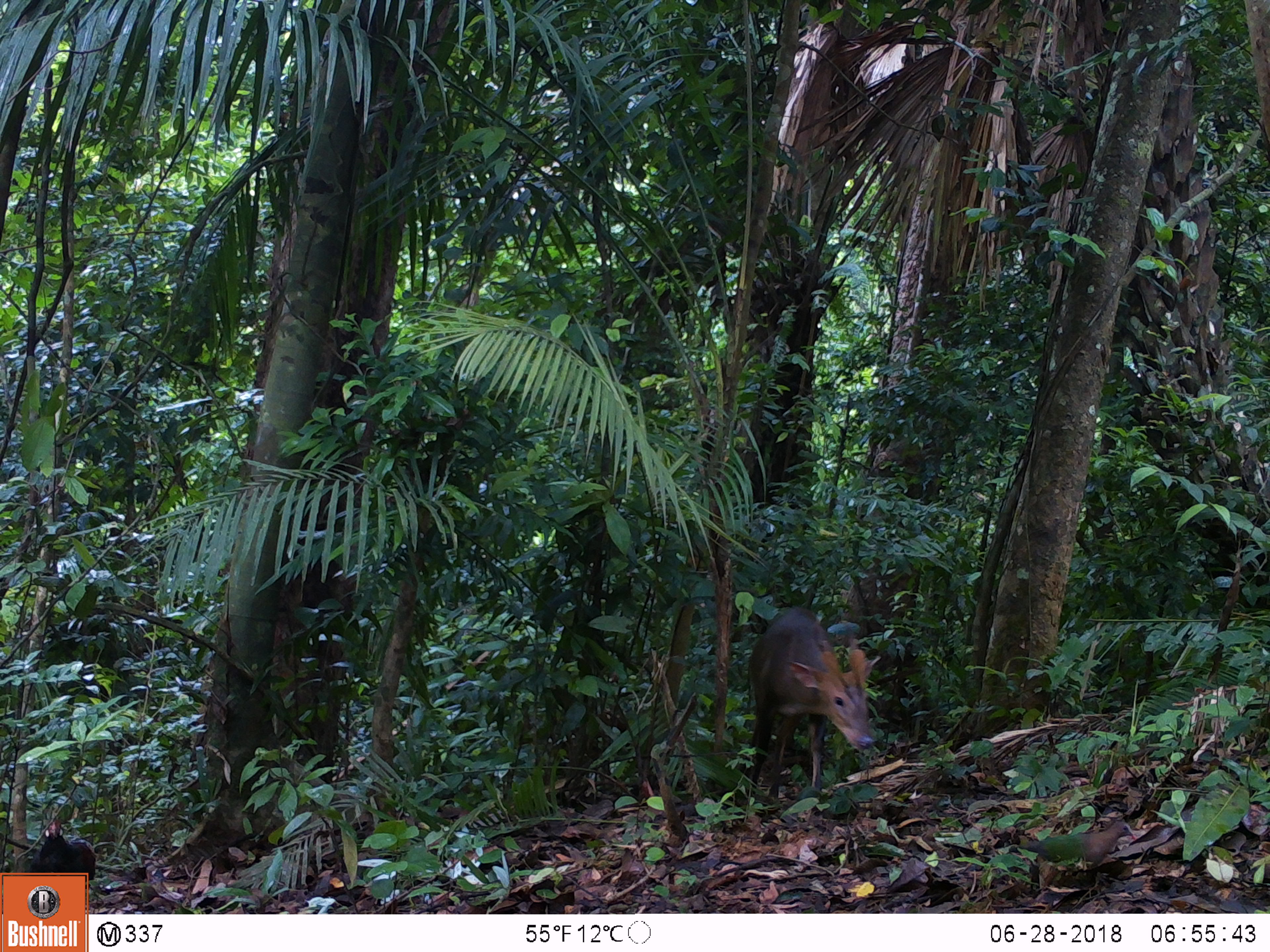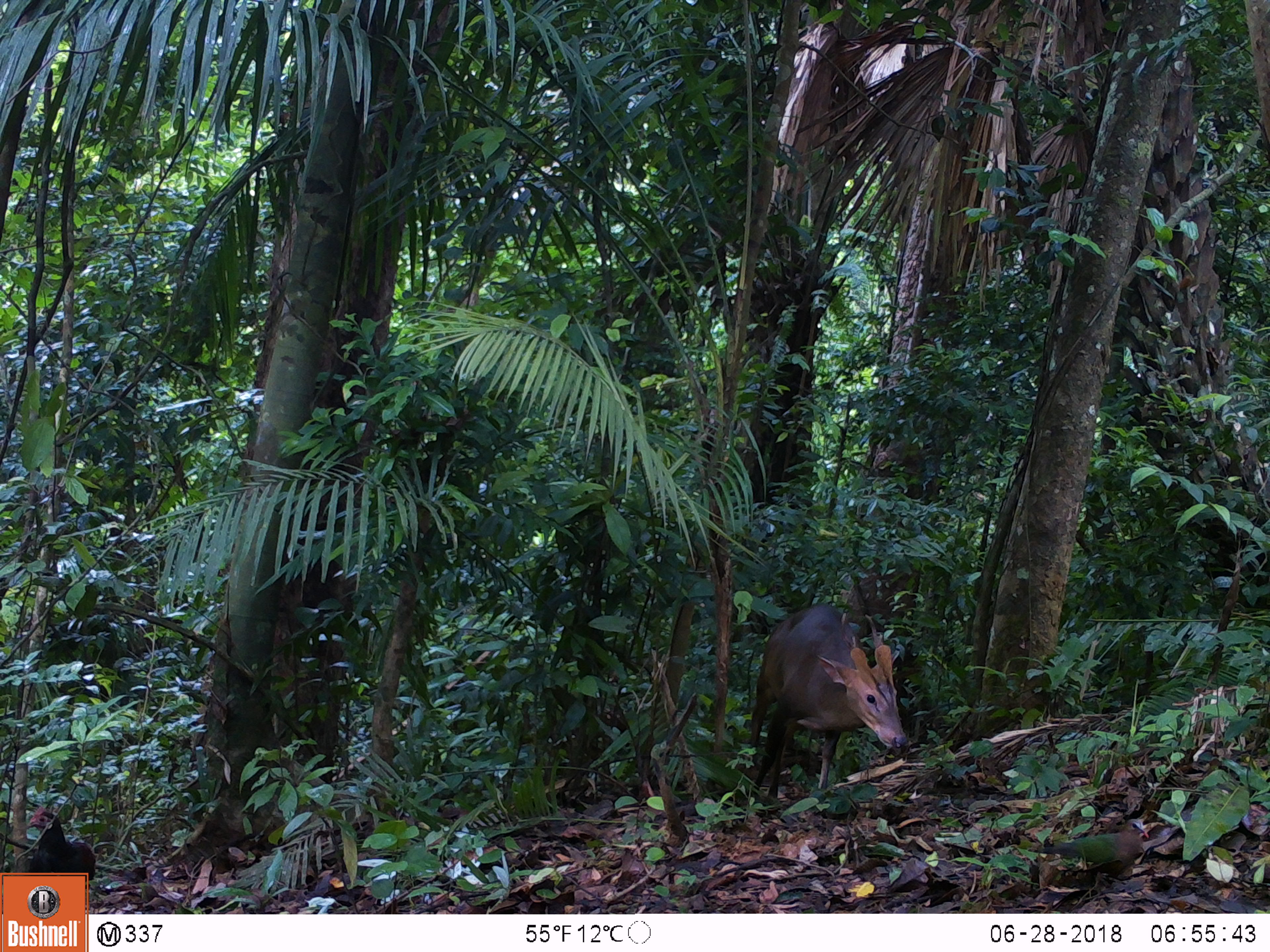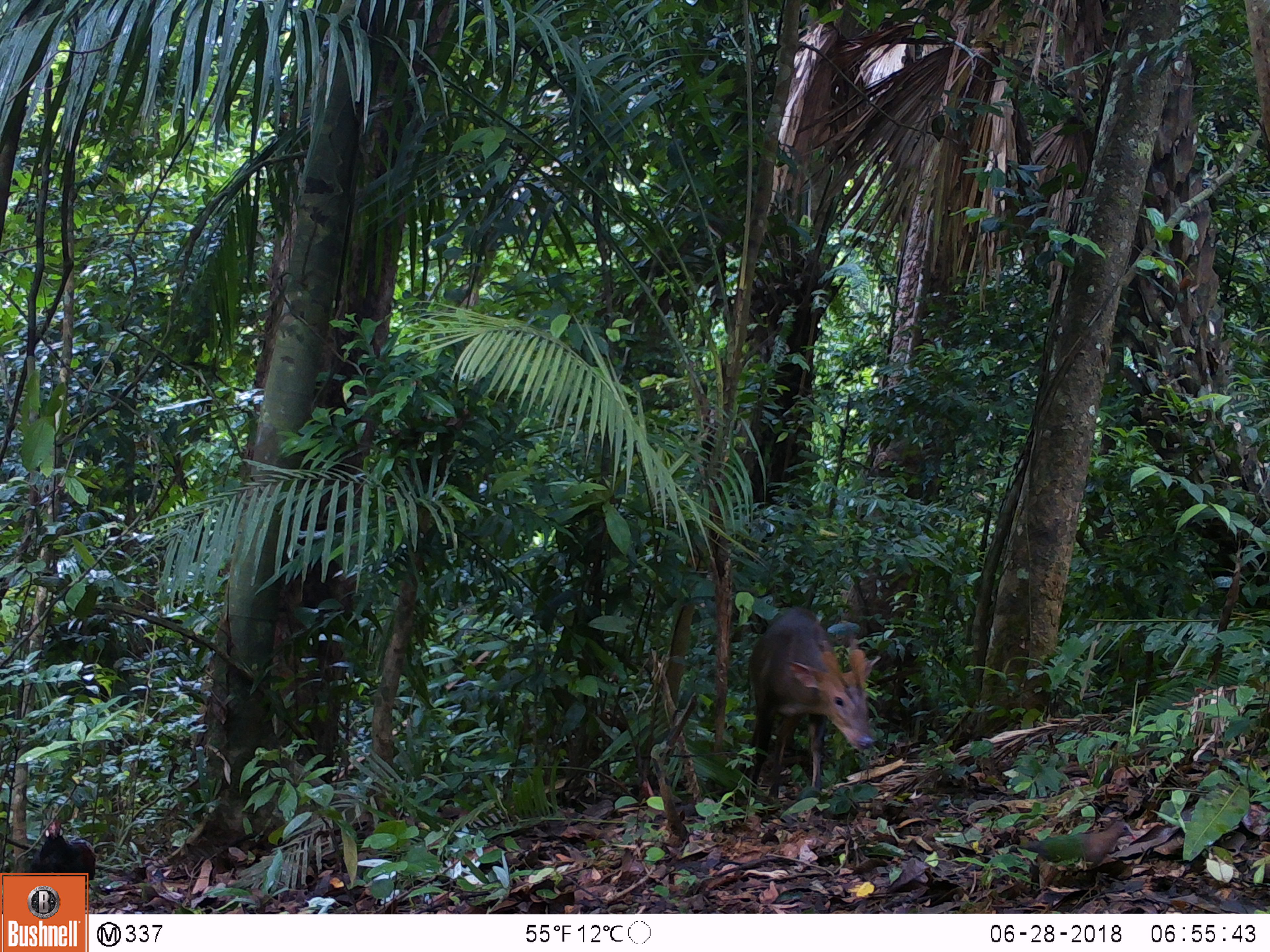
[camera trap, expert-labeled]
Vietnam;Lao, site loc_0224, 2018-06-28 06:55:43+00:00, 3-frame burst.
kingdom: Animalia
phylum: Chordata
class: Mammalia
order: Artiodactyla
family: Cervidae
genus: Muntiacus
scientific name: Muntiacus vuquangensis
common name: large-antlered muntjac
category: large antlered muntjac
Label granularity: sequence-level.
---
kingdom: Animalia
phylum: Chordata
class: Aves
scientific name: Aves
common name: bird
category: unidentified bird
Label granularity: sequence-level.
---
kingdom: Animalia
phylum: Chordata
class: Aves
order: Galliformes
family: Phasianidae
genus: Gallus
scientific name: Gallus gallus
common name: red junglefowl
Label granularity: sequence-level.